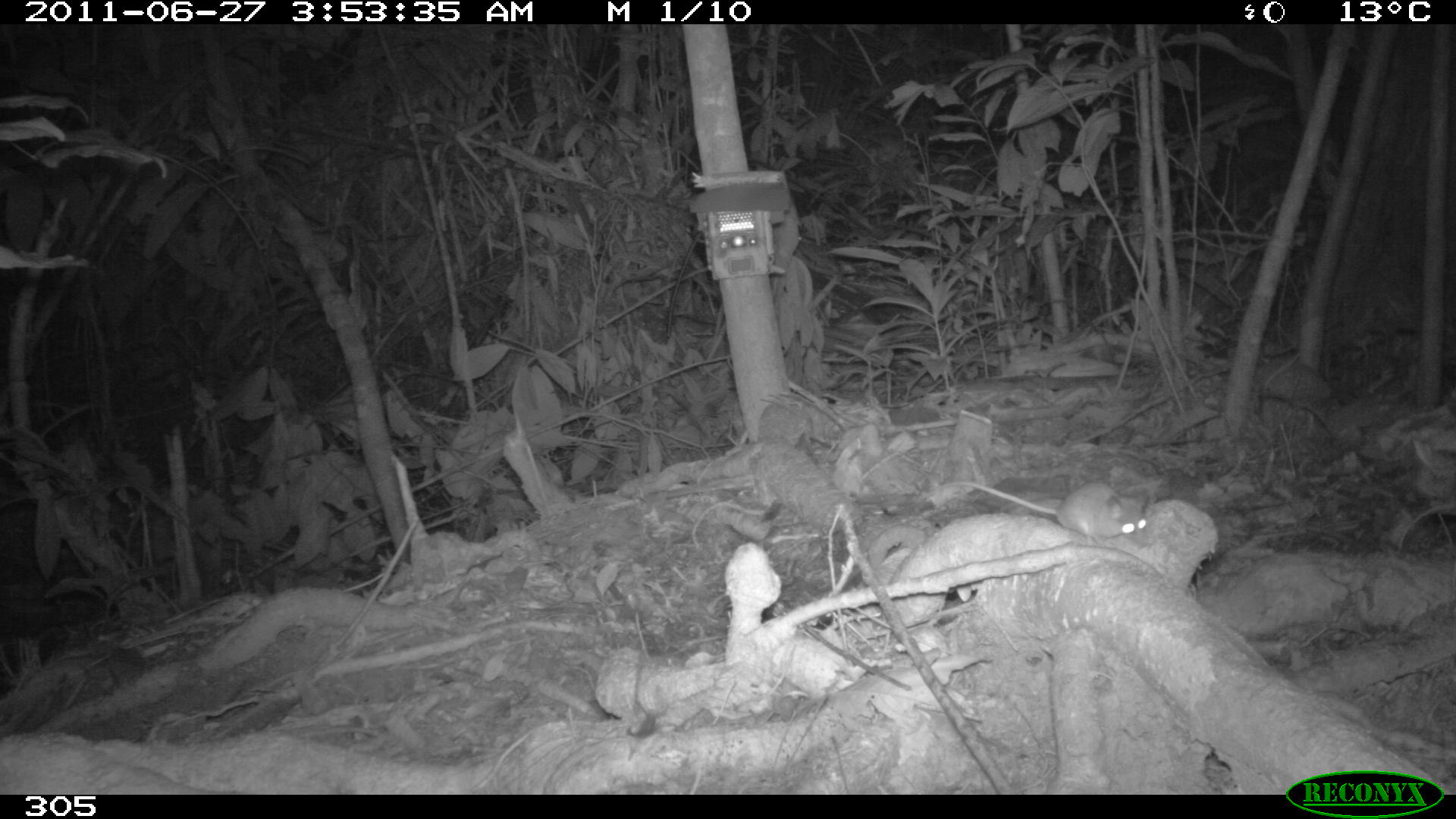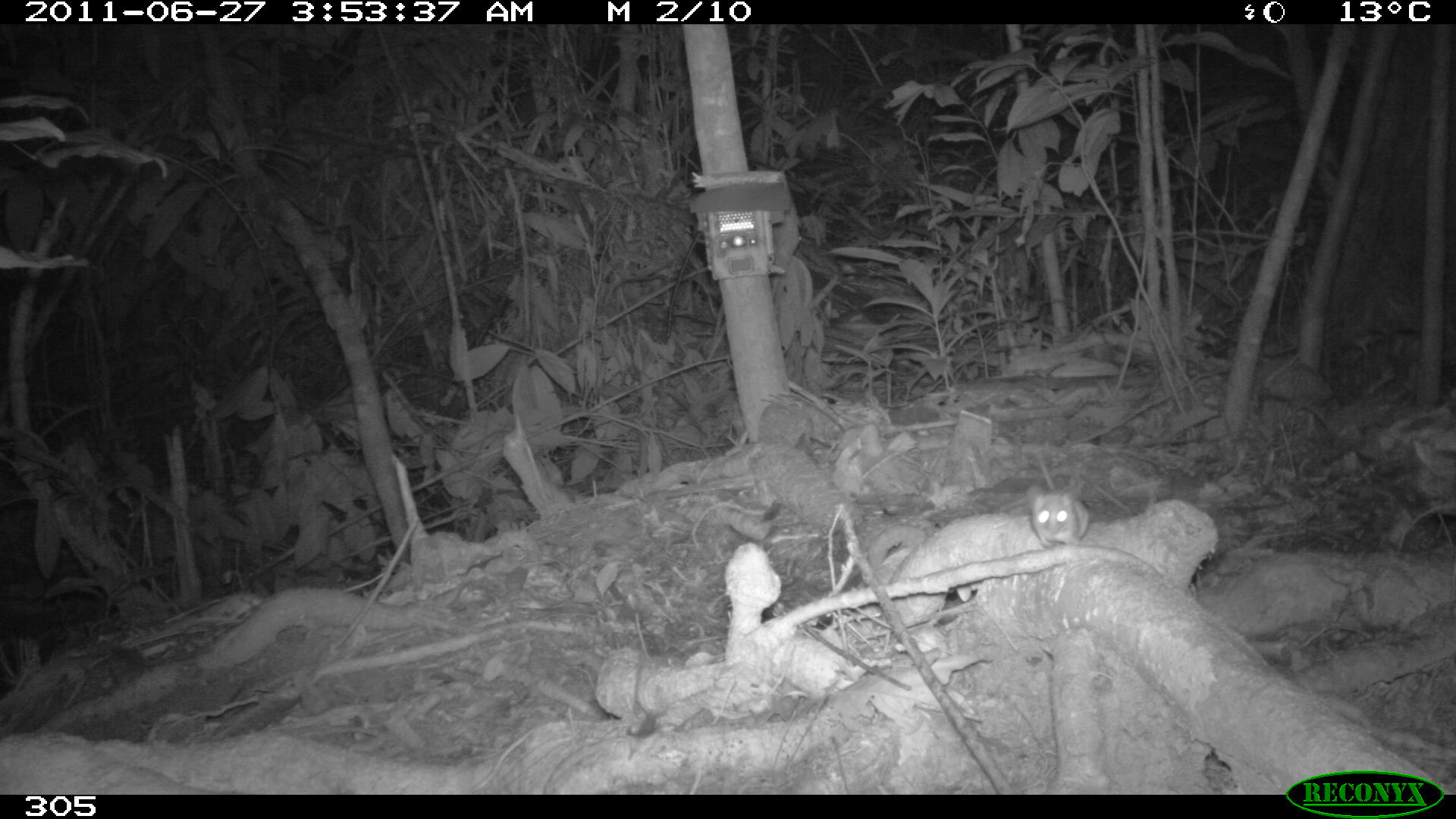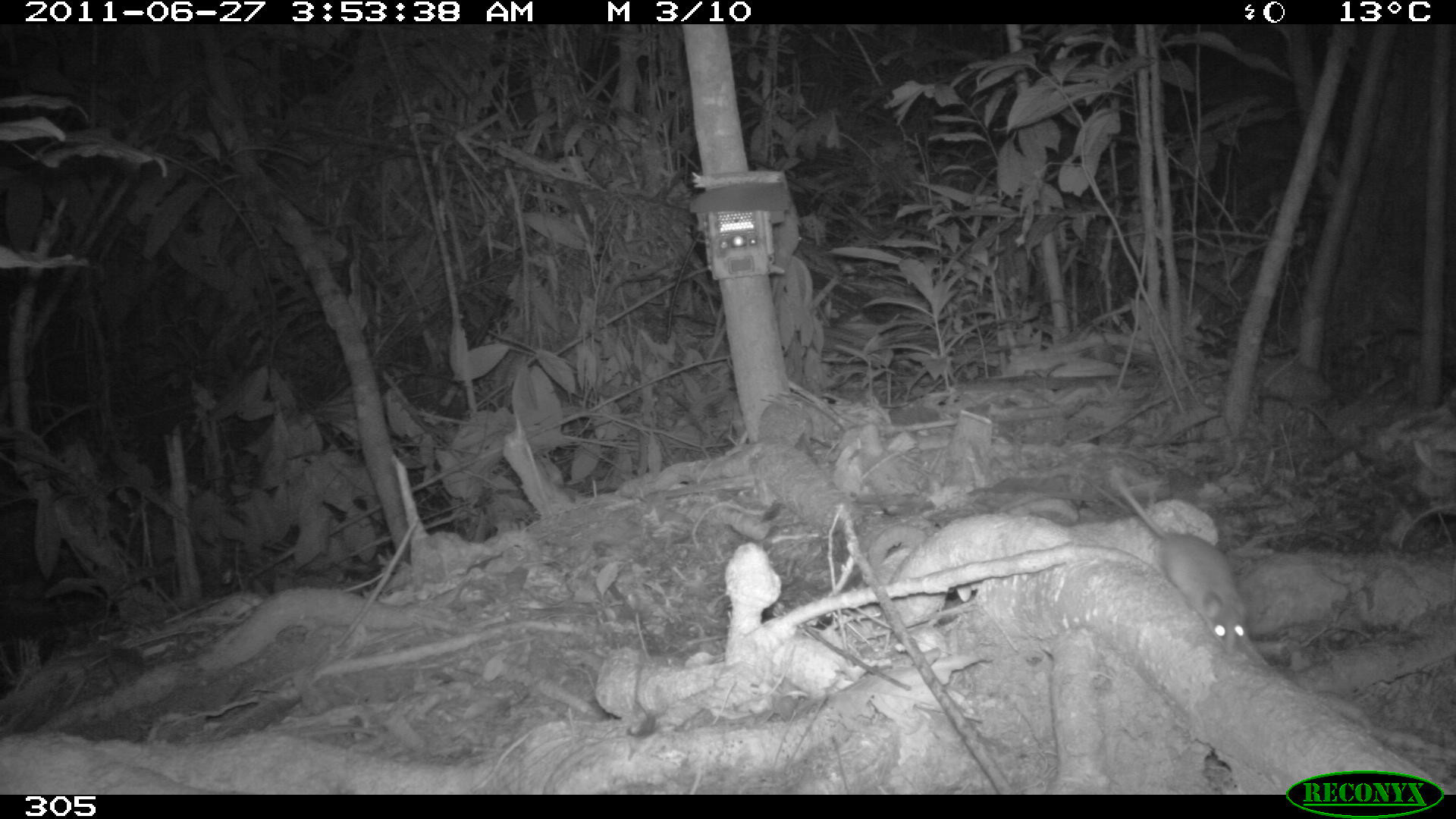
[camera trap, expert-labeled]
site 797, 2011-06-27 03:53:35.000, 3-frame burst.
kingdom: Animalia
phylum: Chordata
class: Mammalia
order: Rodentia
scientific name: Rodentia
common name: rodents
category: unknown rodent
Unknown rodent (rodents) (Rodentia).